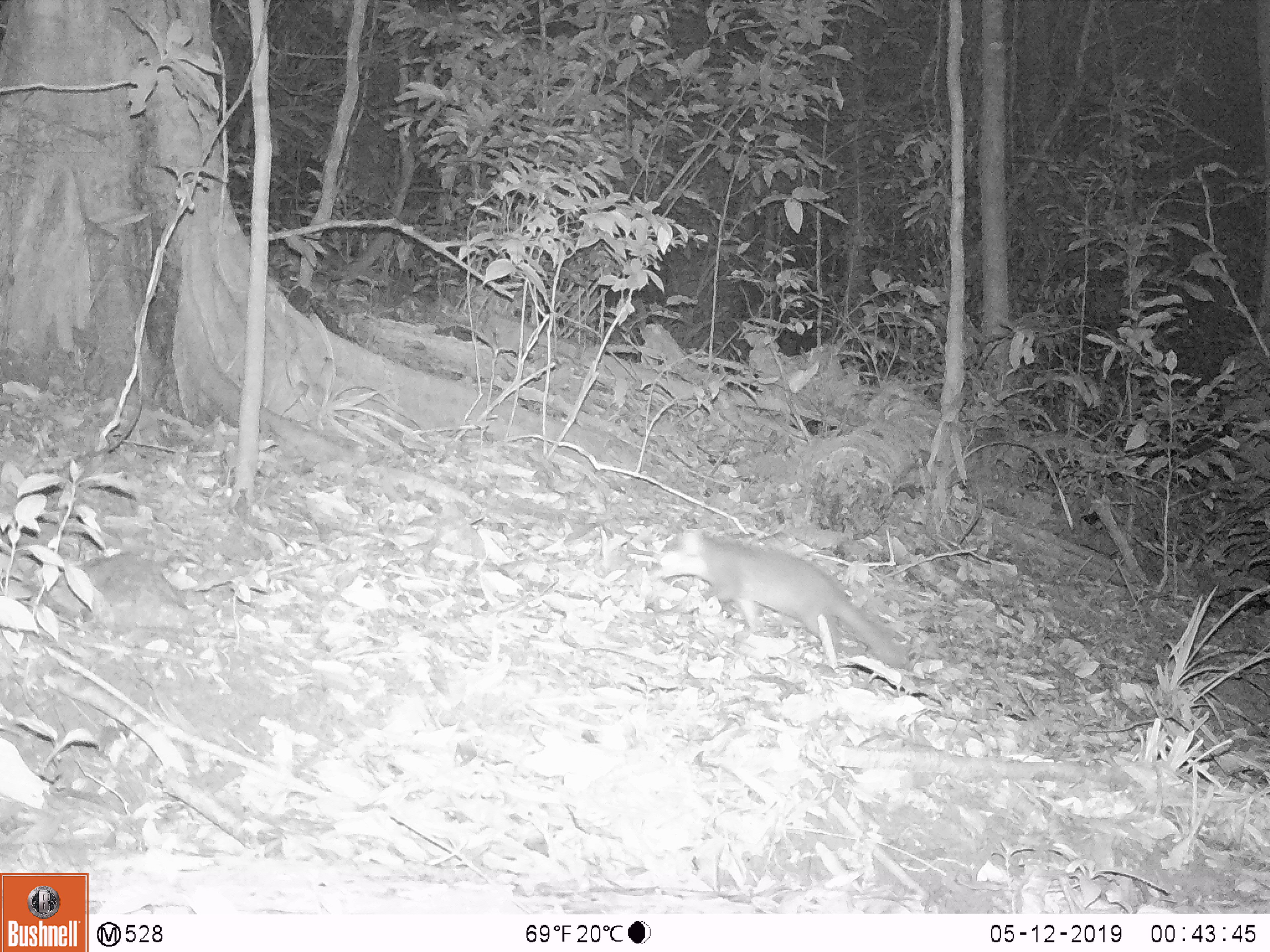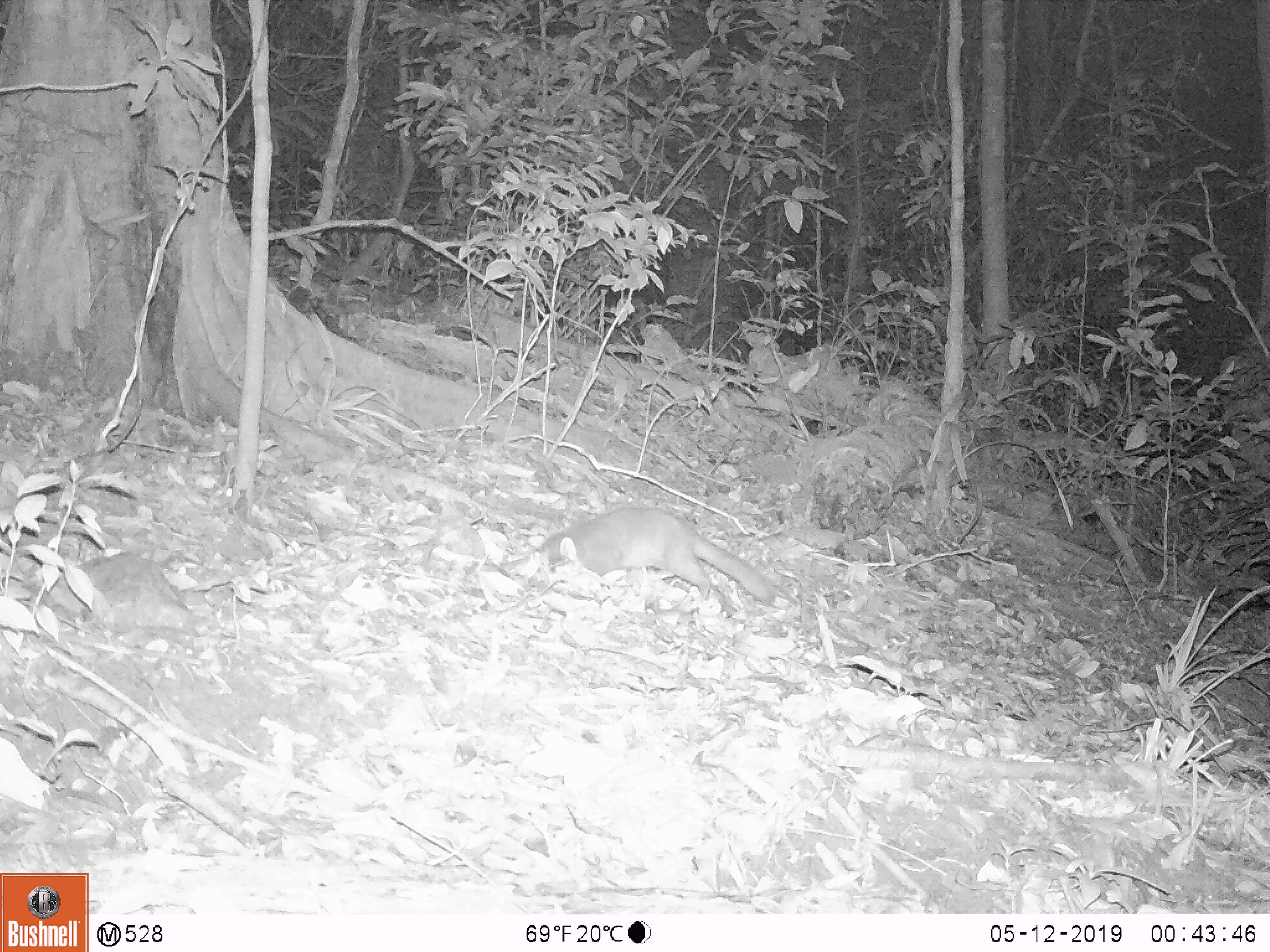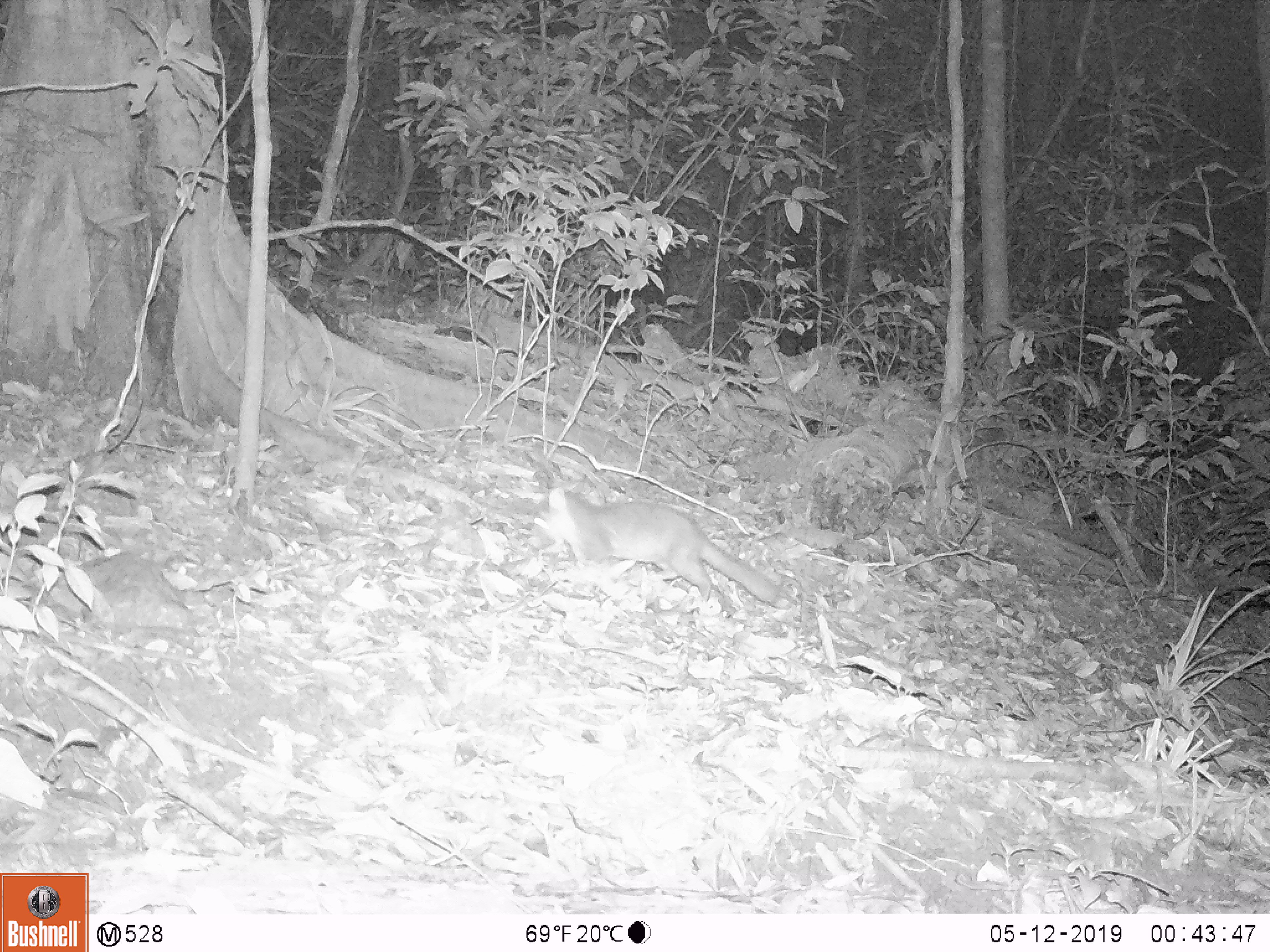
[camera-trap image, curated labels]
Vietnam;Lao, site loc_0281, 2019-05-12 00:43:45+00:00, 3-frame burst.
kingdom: Animalia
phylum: Chordata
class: Mammalia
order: Carnivora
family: Mustelidae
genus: Melogale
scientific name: Melogale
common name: ferret badger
Ferret badger (Melogale). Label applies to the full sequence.